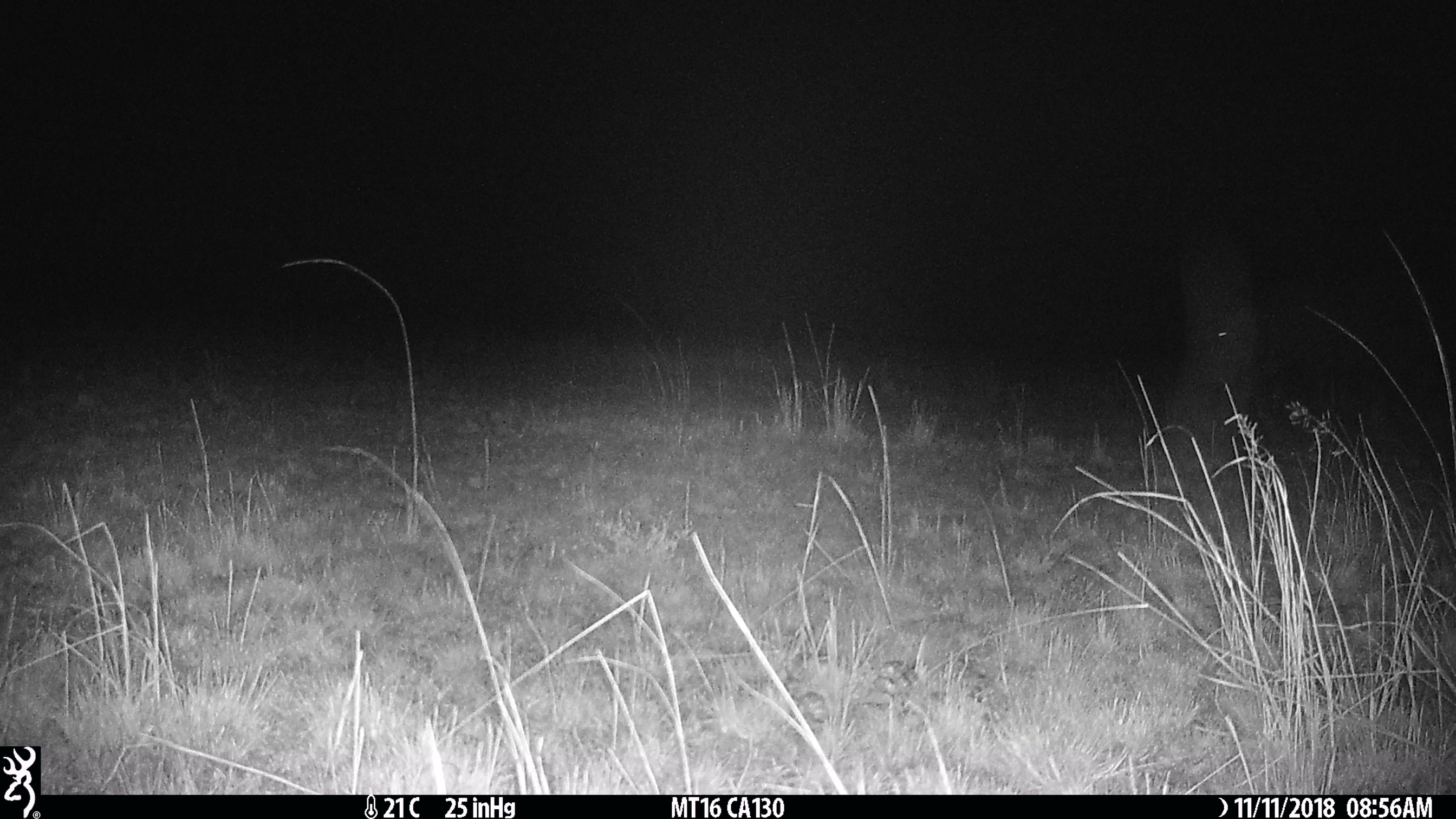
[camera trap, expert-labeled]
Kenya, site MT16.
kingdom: Animalia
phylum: Chordata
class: Mammalia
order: Artiodactyla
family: Hippopotamidae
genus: Hippopotamus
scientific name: Hippopotamus amphibius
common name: hippopotamus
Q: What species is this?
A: Hippopotamus (Hippopotamus amphibius).